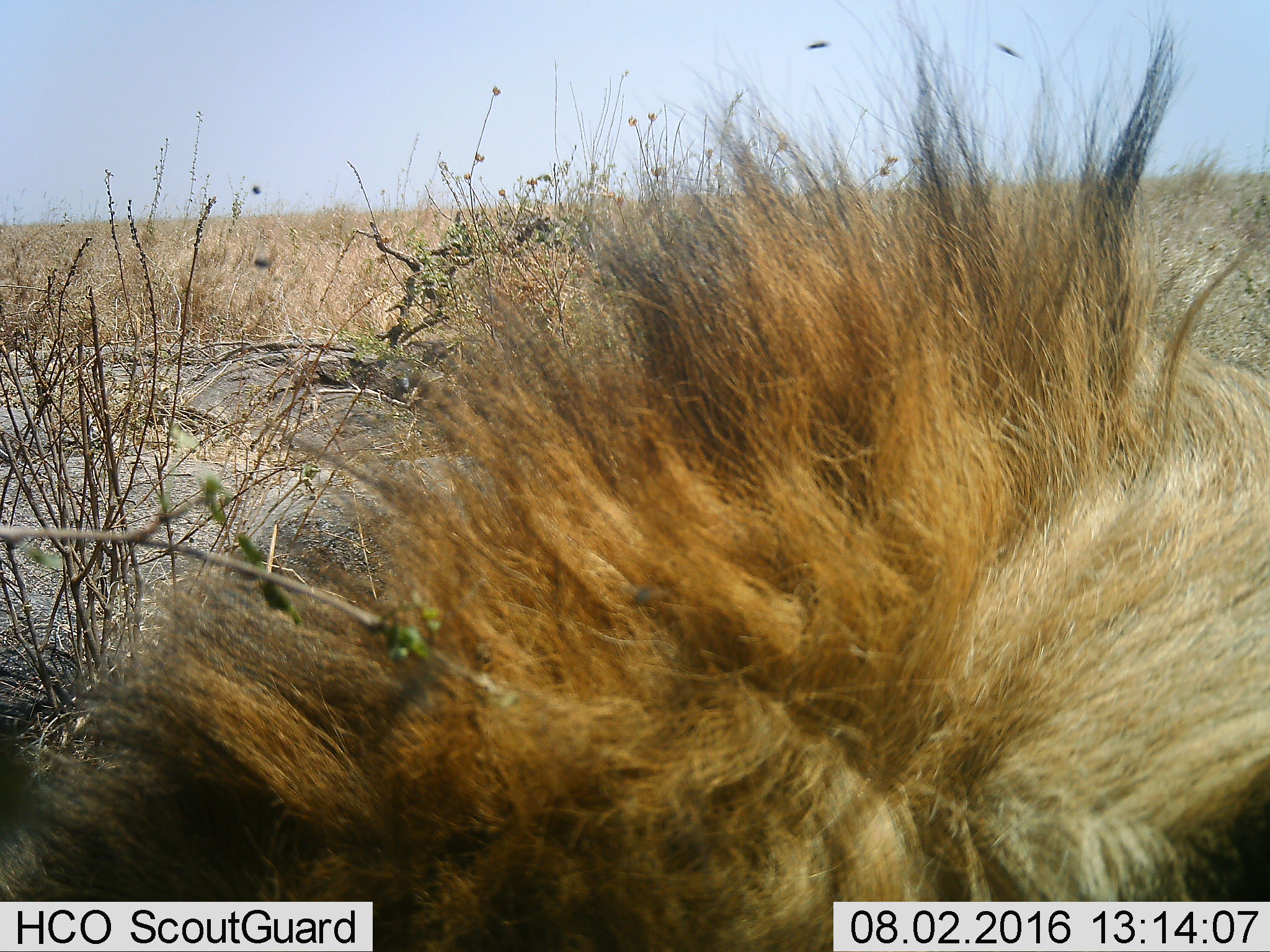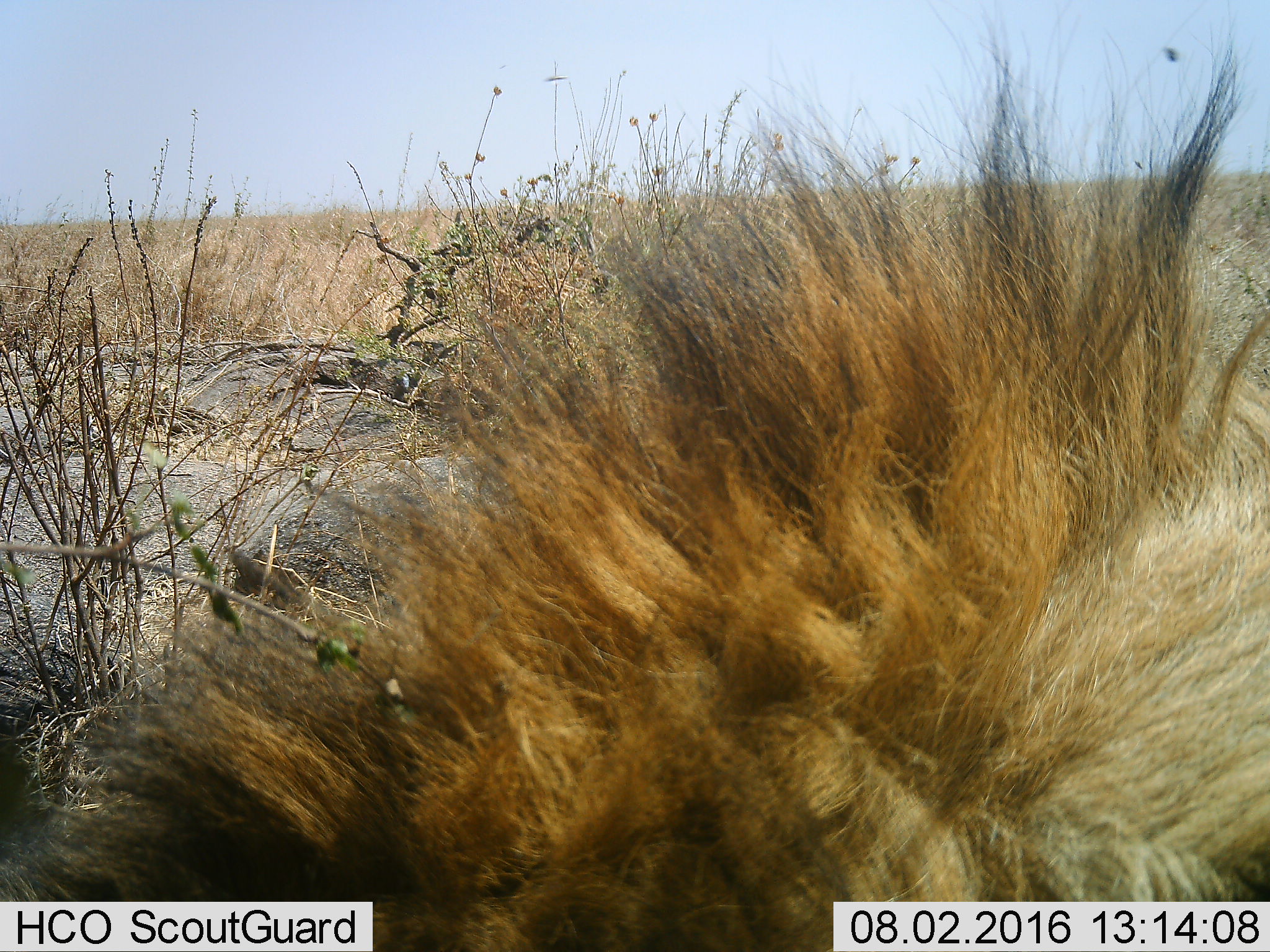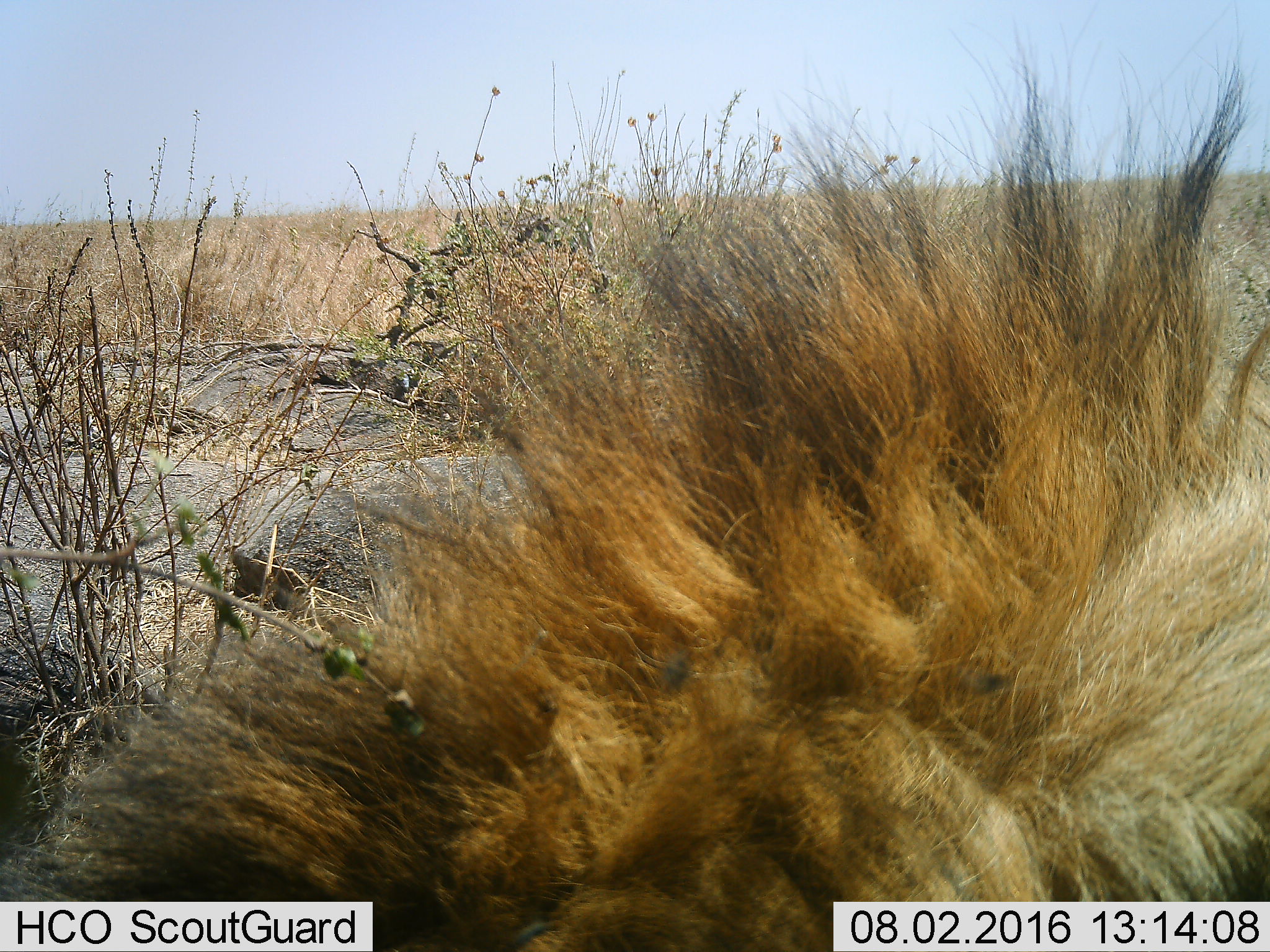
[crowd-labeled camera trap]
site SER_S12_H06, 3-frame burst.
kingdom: Animalia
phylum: Chordata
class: Mammalia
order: Carnivora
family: Felidae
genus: Panthera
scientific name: Panthera leo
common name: lion male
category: lionmale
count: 1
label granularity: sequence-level